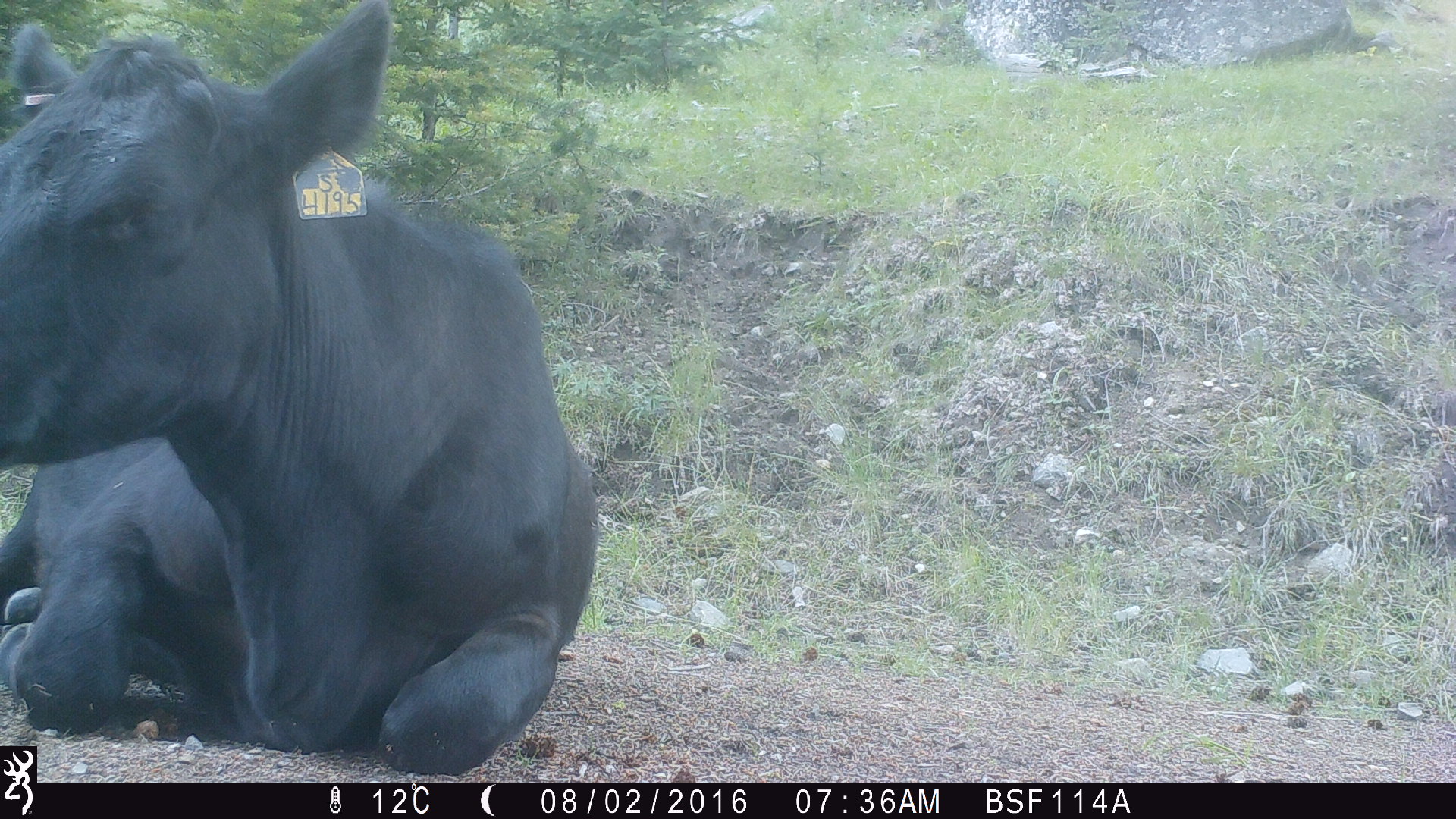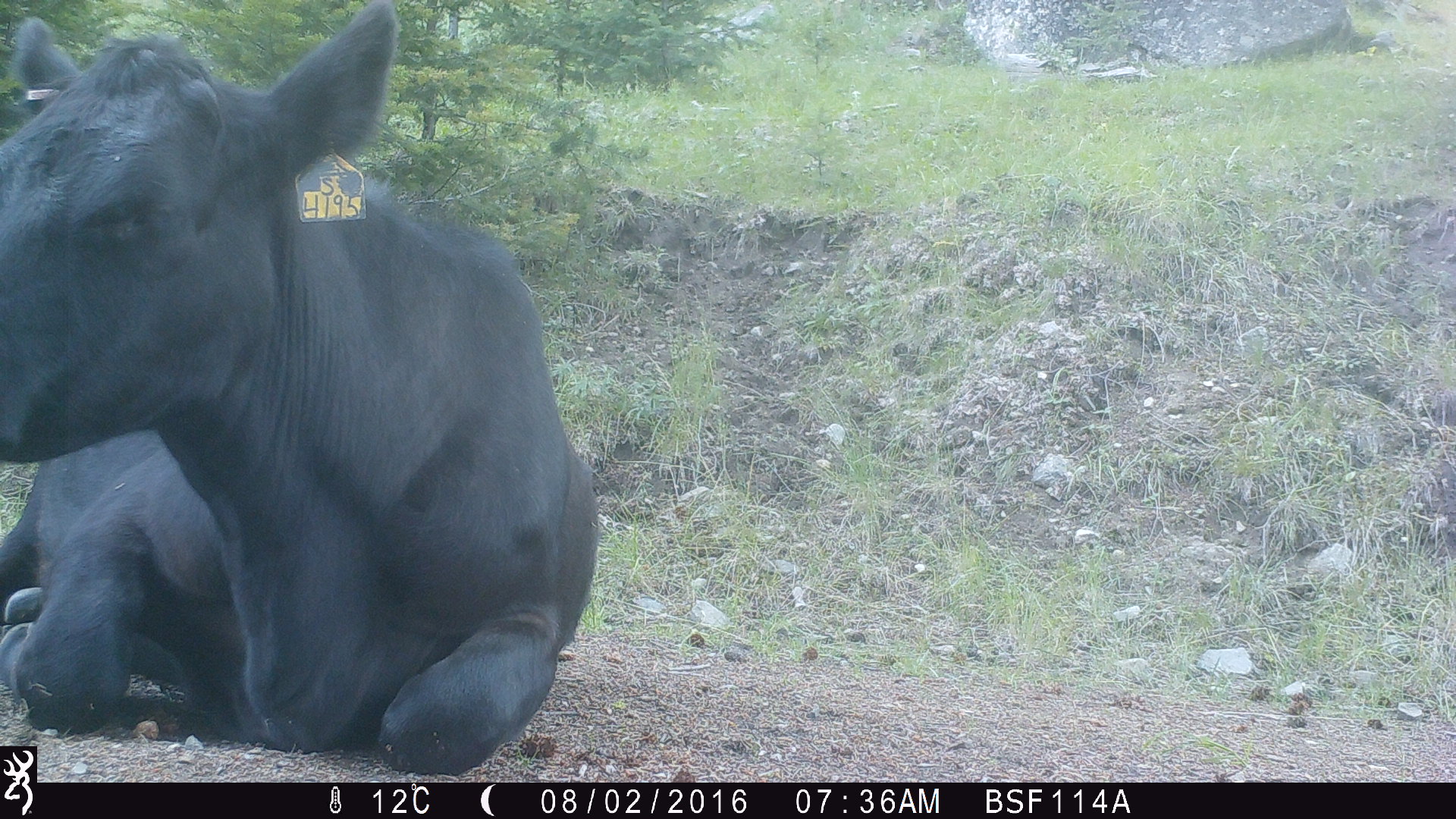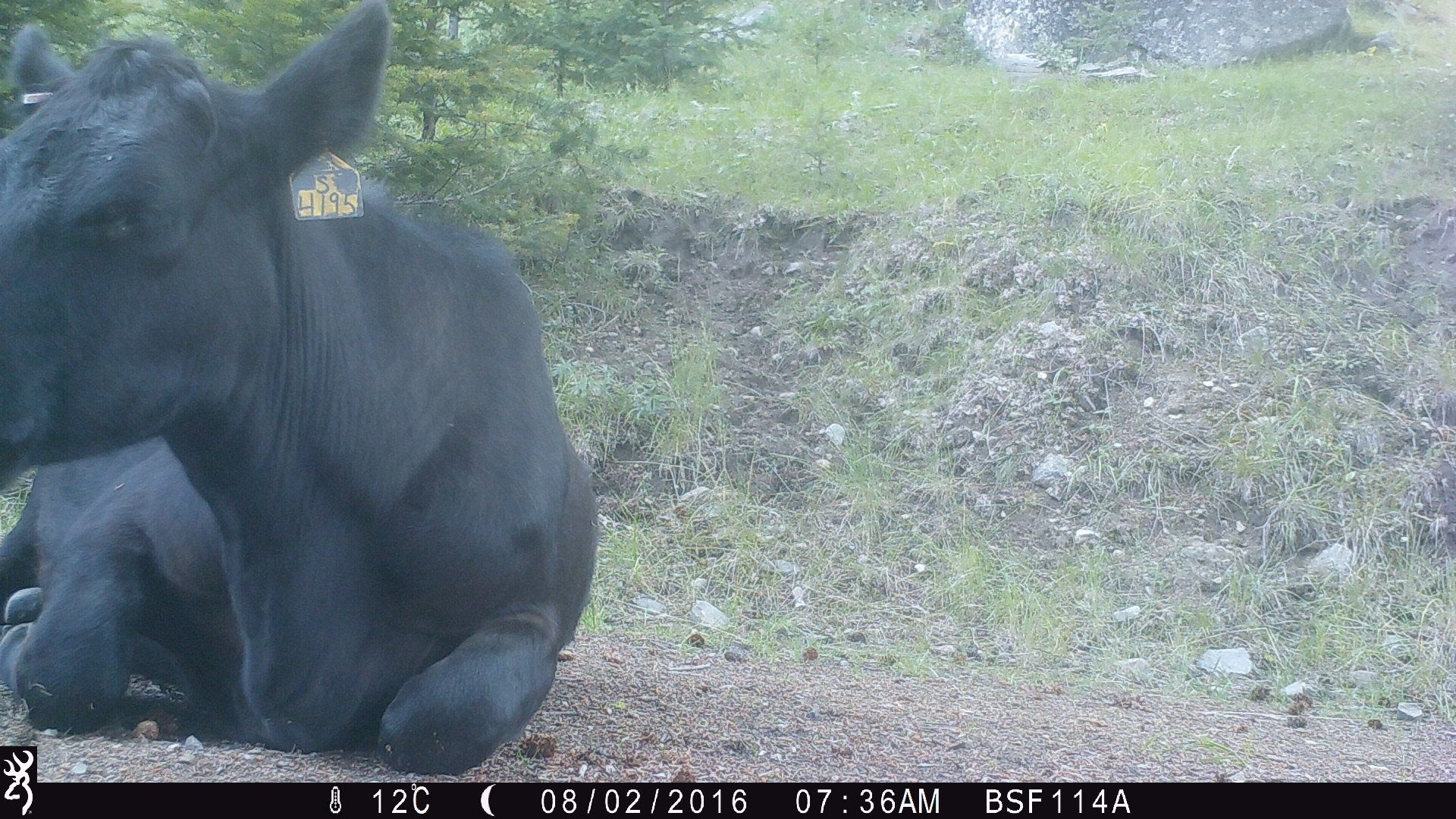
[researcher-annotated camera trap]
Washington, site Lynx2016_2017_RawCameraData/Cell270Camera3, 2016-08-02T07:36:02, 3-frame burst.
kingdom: Animalia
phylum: Chordata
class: Mammalia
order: Artiodactyla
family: Bovidae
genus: Bos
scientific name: Bos taurus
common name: domestic cattle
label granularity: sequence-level